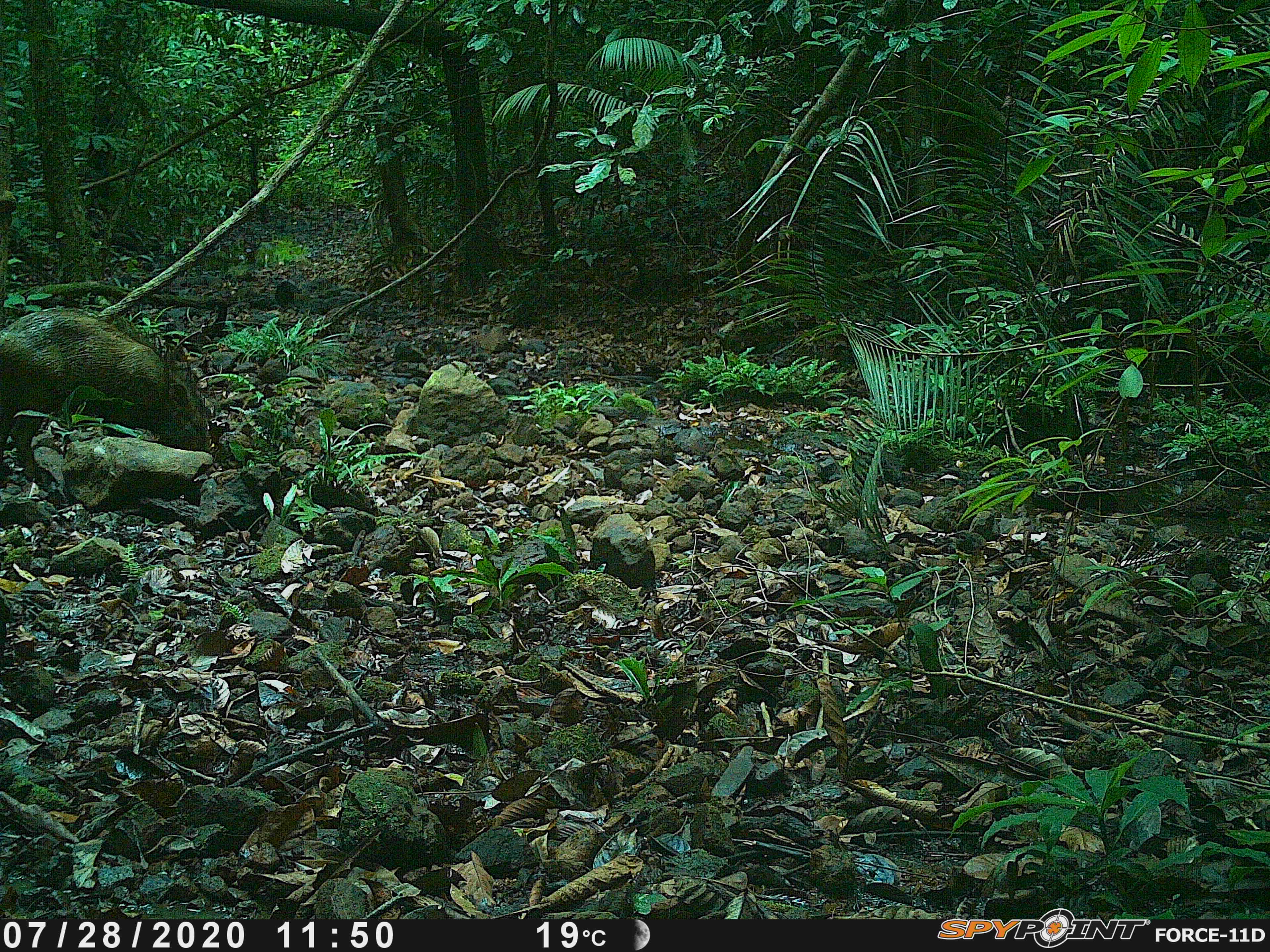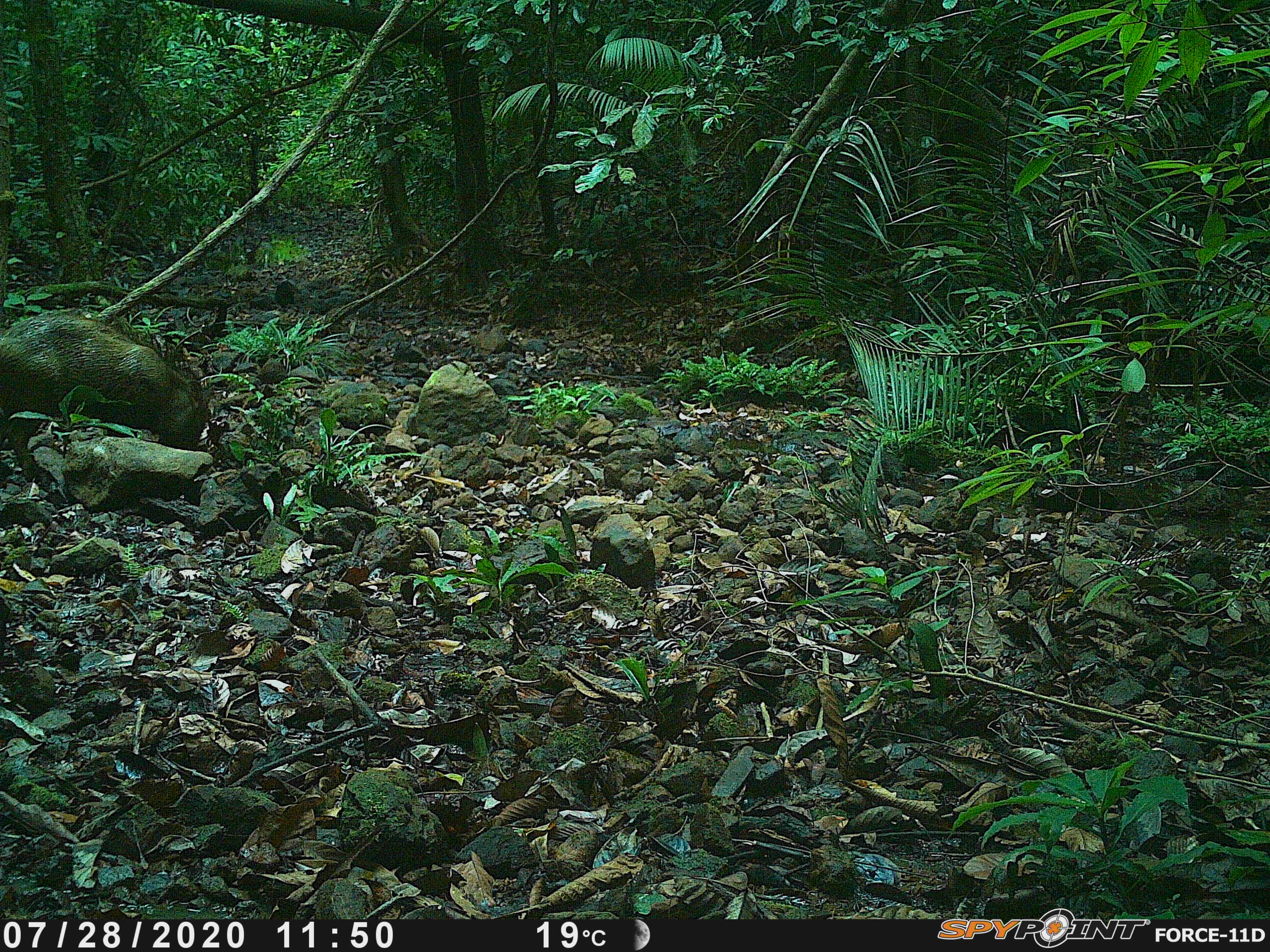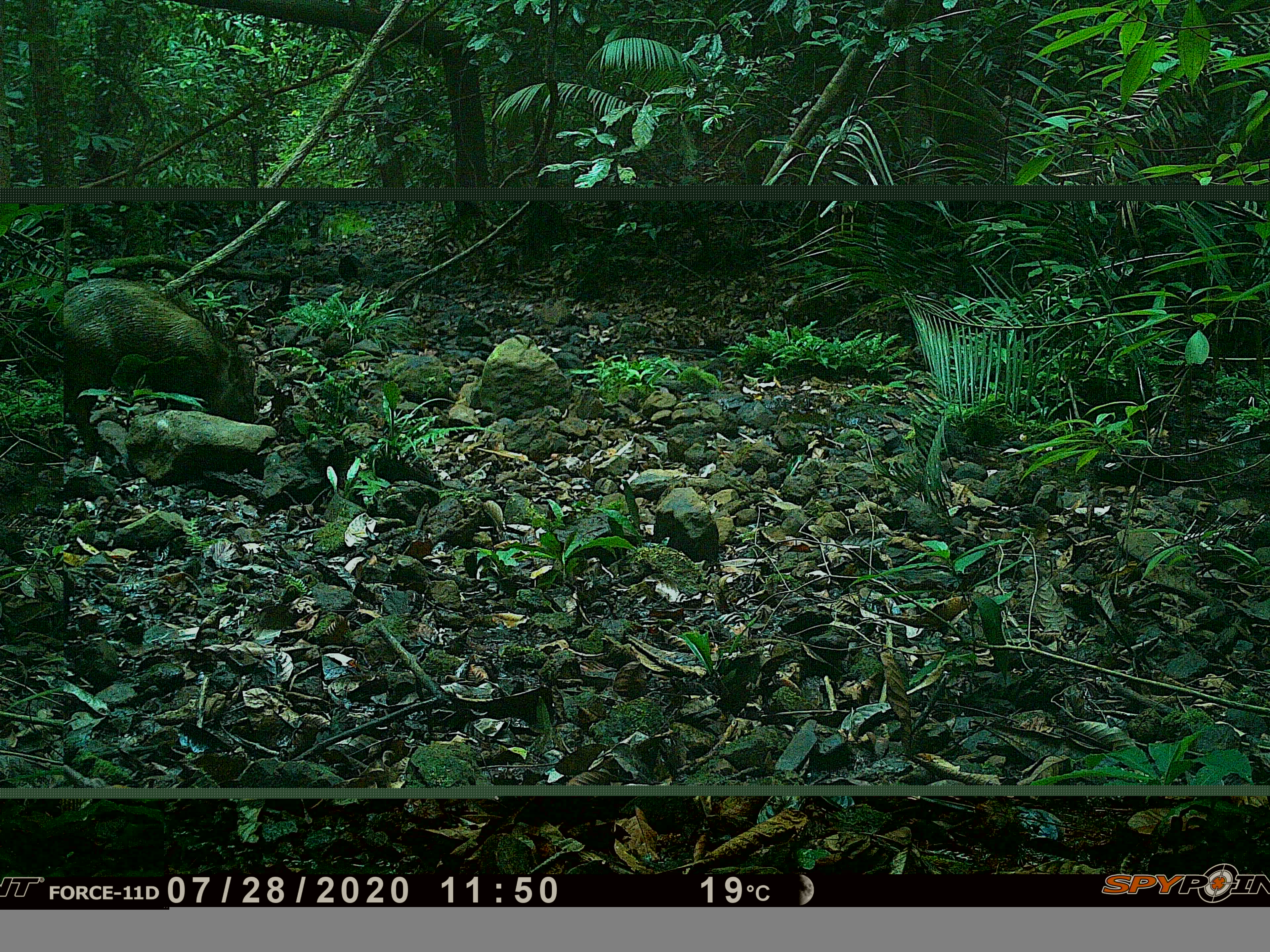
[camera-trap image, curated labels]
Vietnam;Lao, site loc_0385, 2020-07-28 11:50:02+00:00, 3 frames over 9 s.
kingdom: Animalia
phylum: Chordata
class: Mammalia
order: Artiodactyla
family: Suidae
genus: Sus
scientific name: Sus scrofa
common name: eurasian wild pig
Eurasian wild pig (Sus scrofa). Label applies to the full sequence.